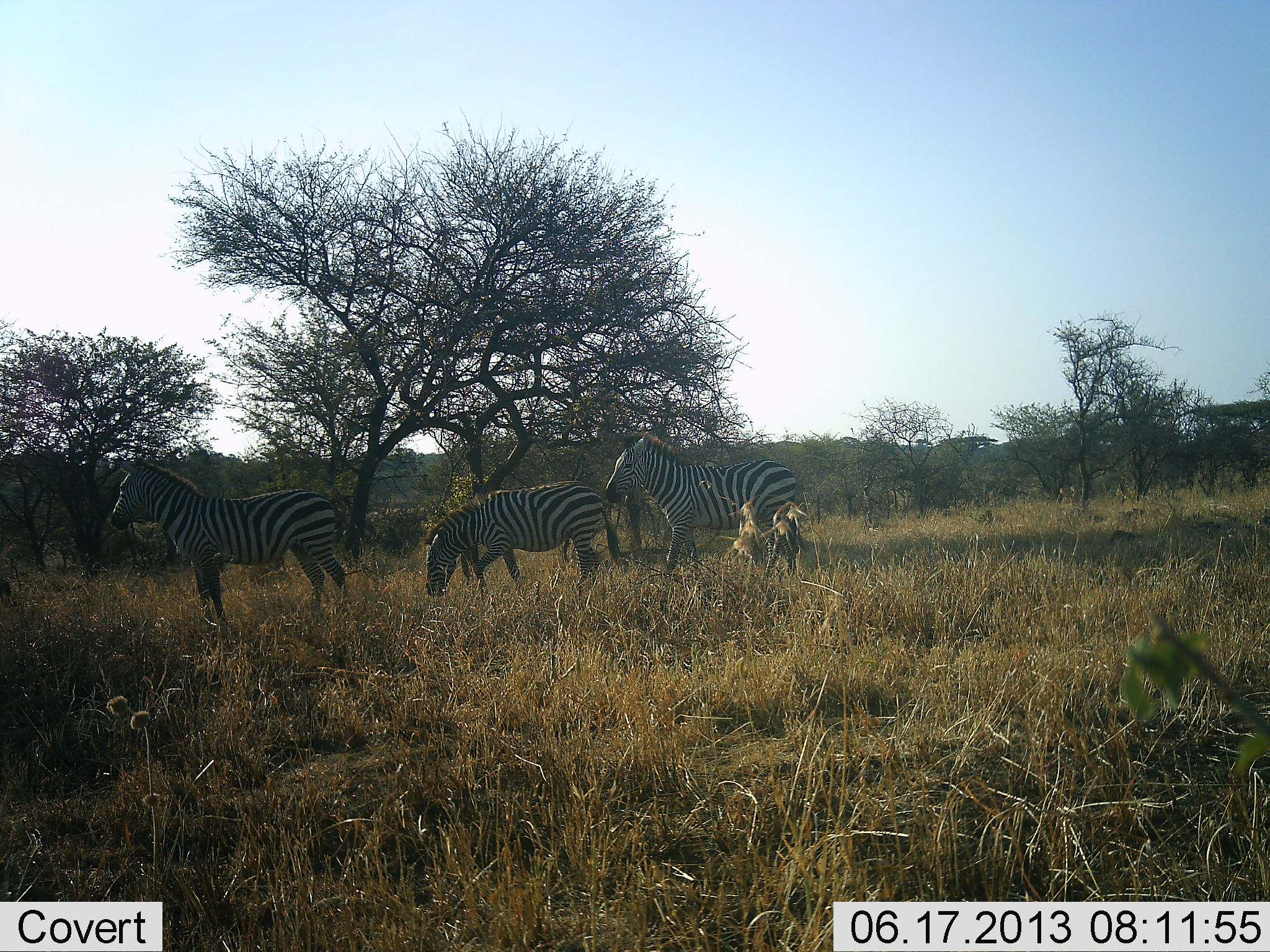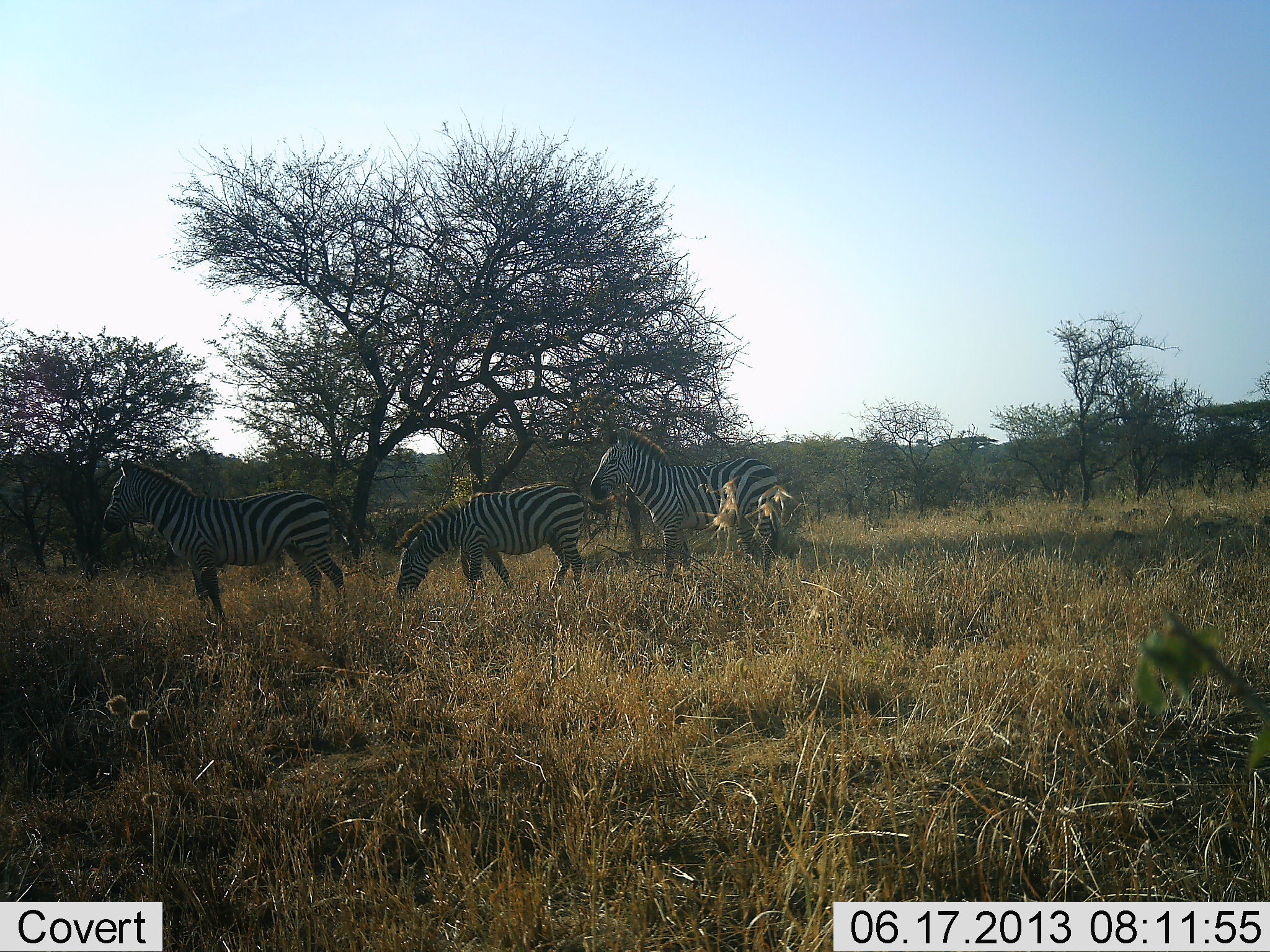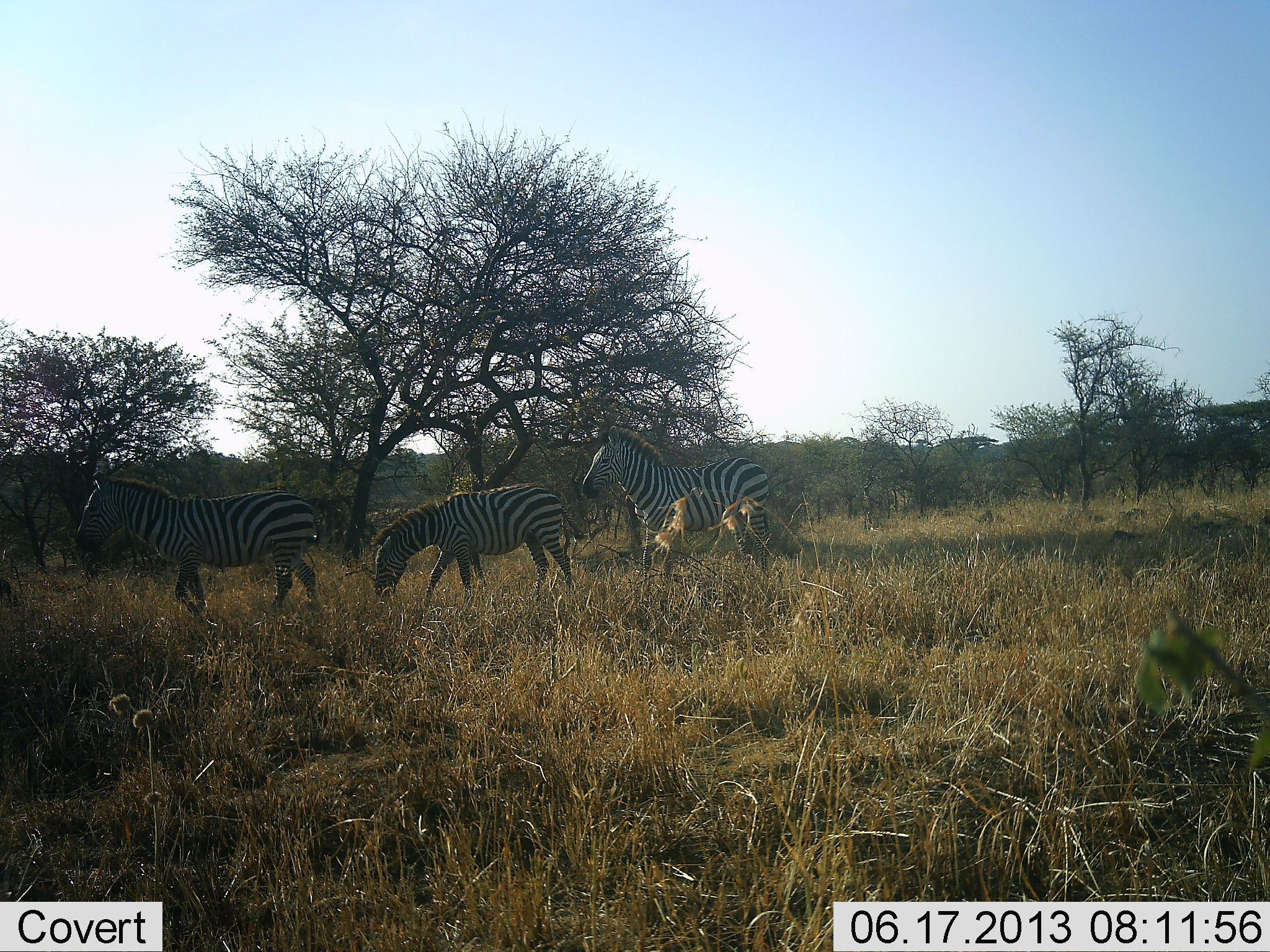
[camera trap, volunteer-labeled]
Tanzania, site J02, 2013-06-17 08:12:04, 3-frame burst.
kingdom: Animalia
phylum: Chordata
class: Mammalia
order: Perissodactyla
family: Equidae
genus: Equus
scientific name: Equus quagga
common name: plains zebra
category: zebra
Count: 3.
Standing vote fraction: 45%.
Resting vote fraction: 0%.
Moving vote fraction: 68%.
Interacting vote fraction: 3%.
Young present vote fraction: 6%.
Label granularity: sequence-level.